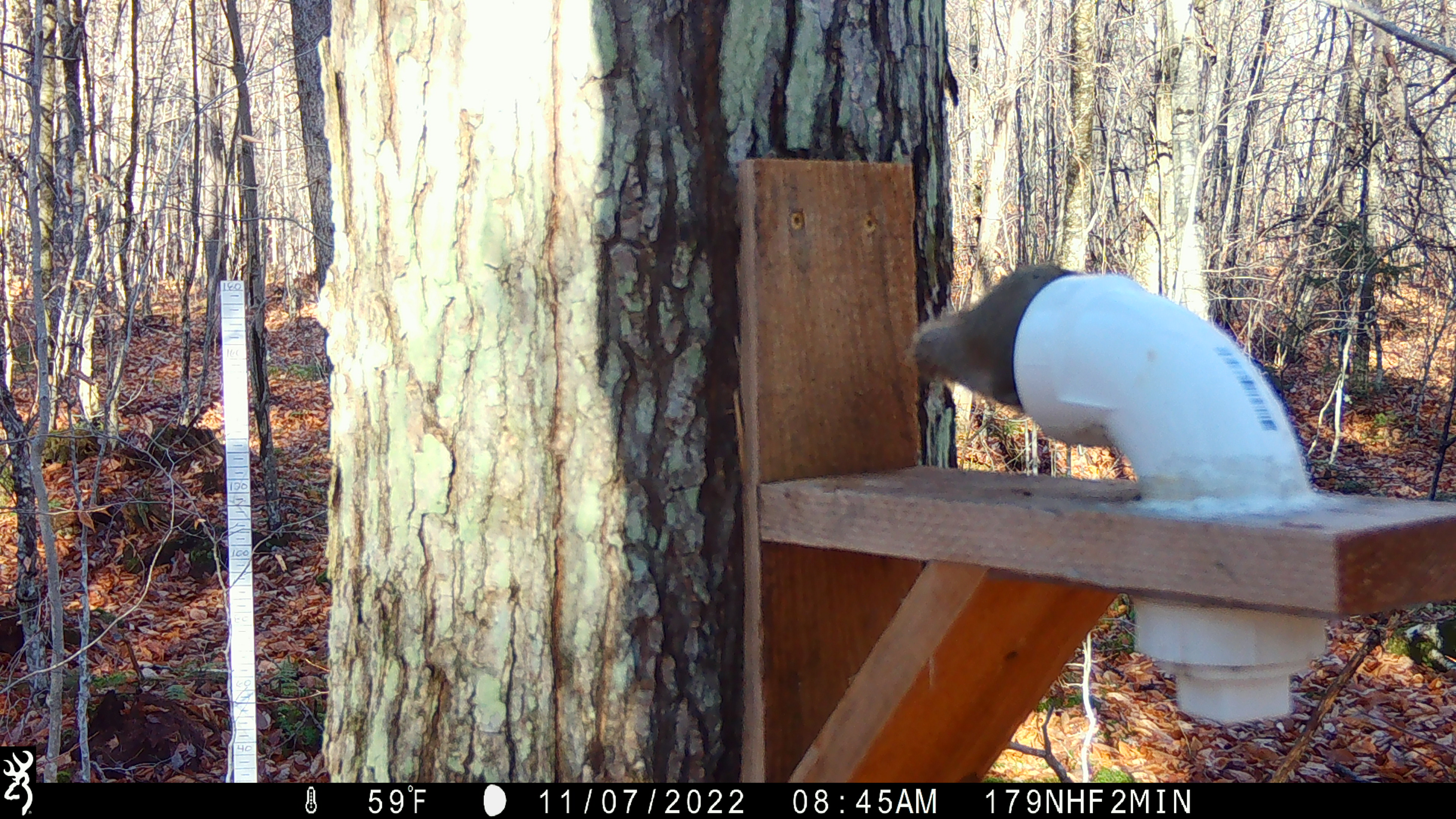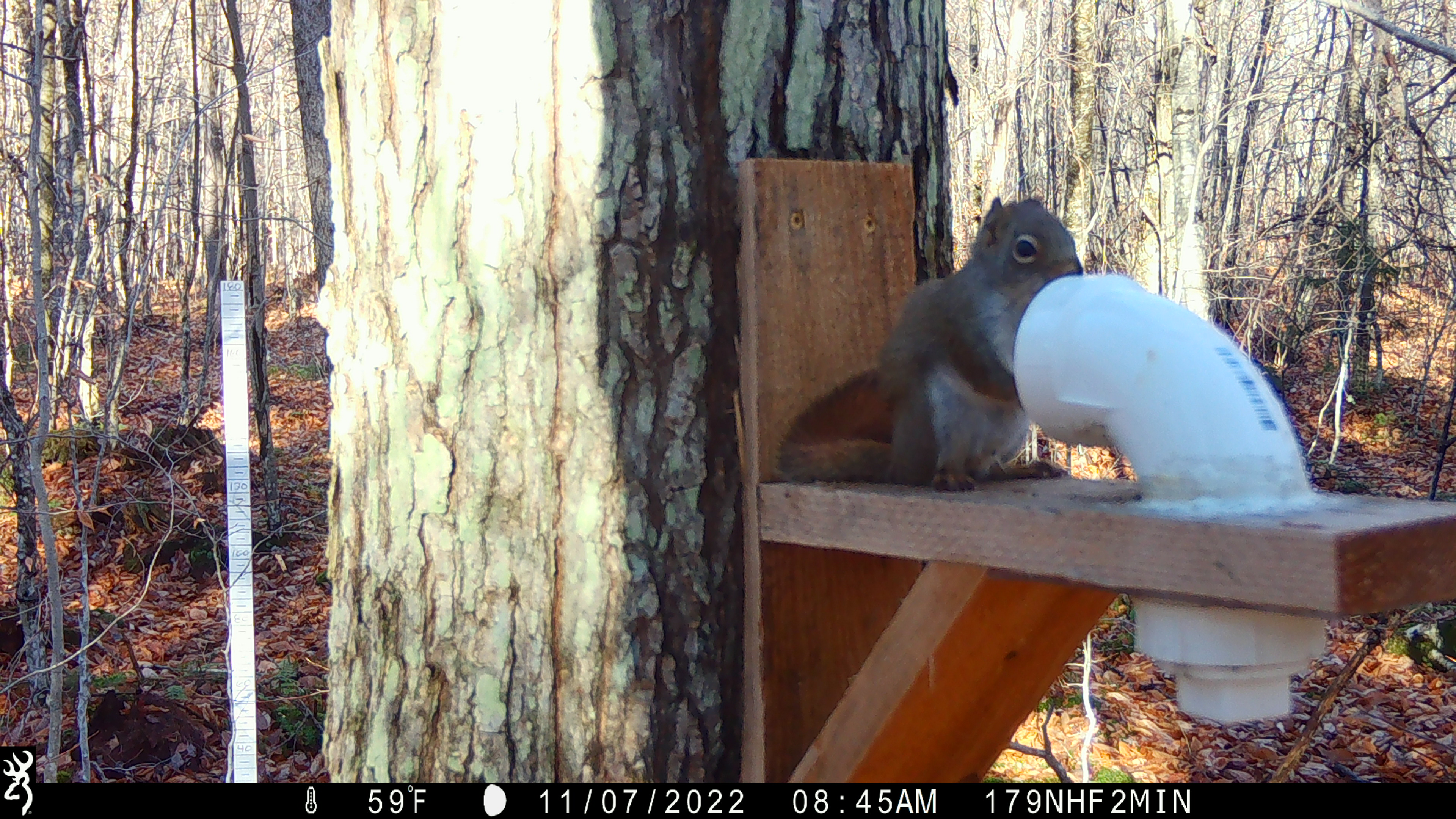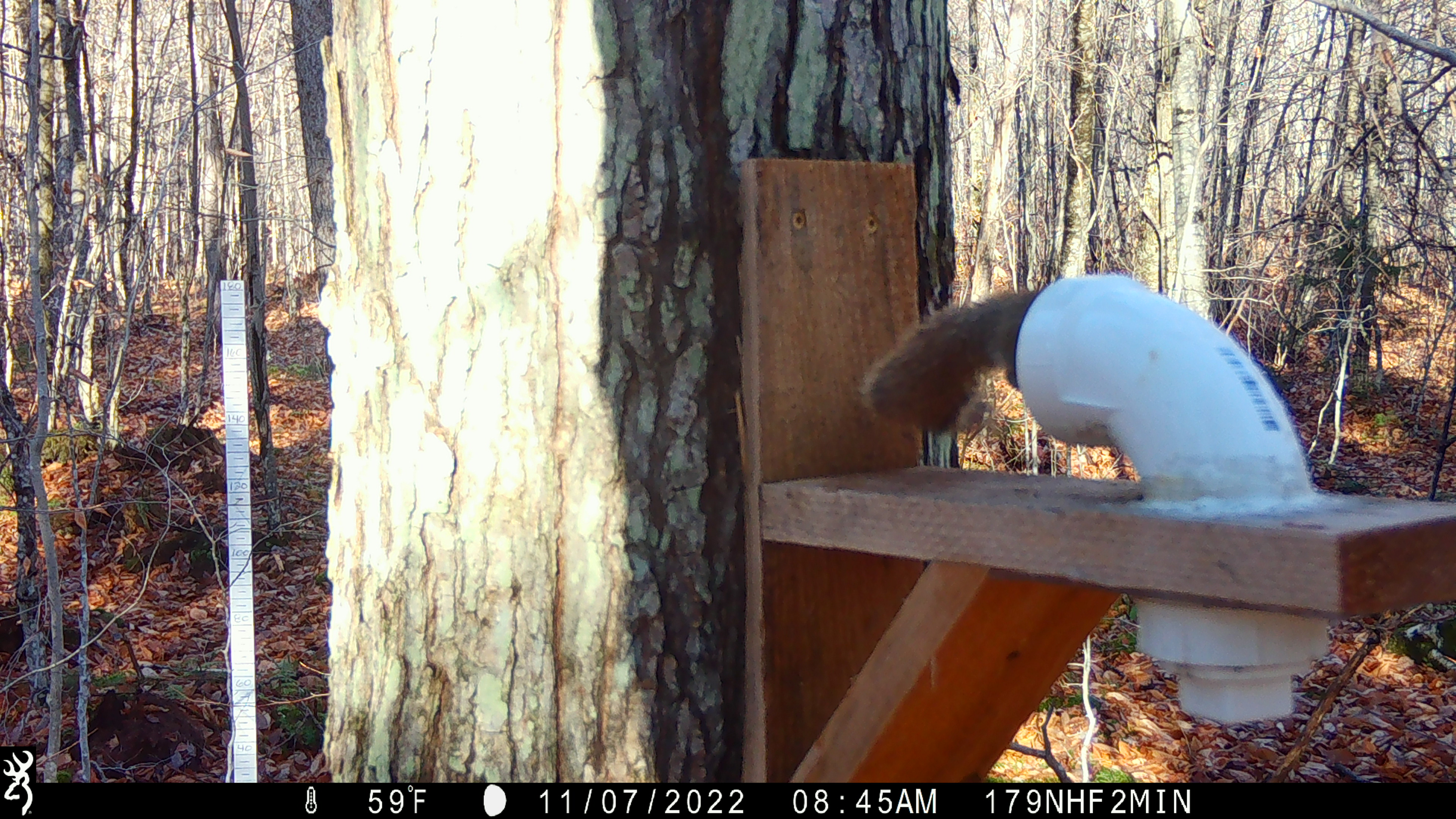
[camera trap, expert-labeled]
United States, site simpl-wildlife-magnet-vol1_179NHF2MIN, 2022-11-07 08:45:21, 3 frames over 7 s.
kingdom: Animalia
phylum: Chordata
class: Mammalia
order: Rodentia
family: Sciuridae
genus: Tamiasciurus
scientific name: Tamiasciurus hudsonicus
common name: red squirrel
Red squirrel (Tamiasciurus hudsonicus).